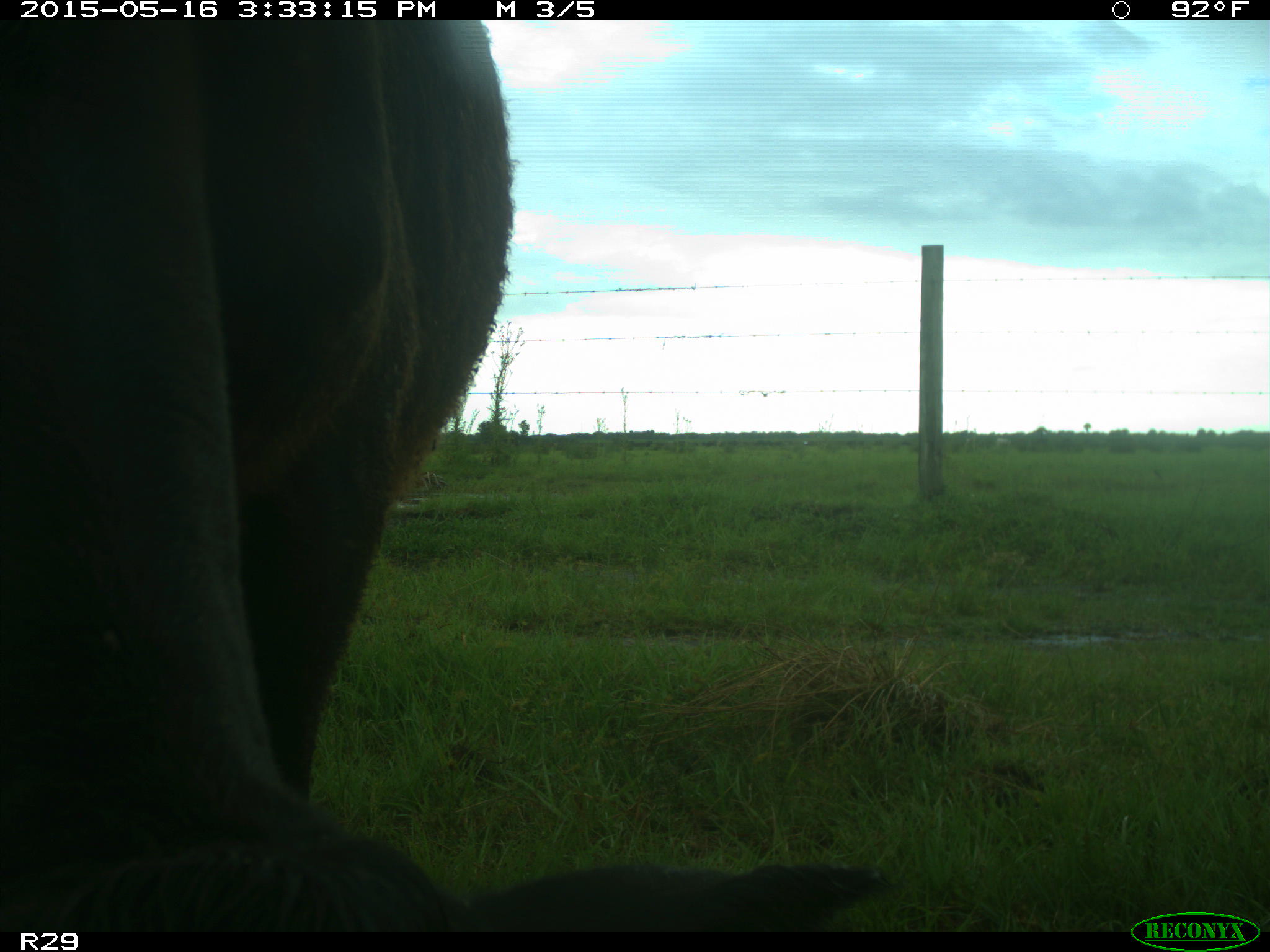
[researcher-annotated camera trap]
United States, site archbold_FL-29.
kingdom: Animalia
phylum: Chordata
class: Mammalia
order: Artiodactyla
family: Bovidae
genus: Bos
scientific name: Bos taurus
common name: domestic cow